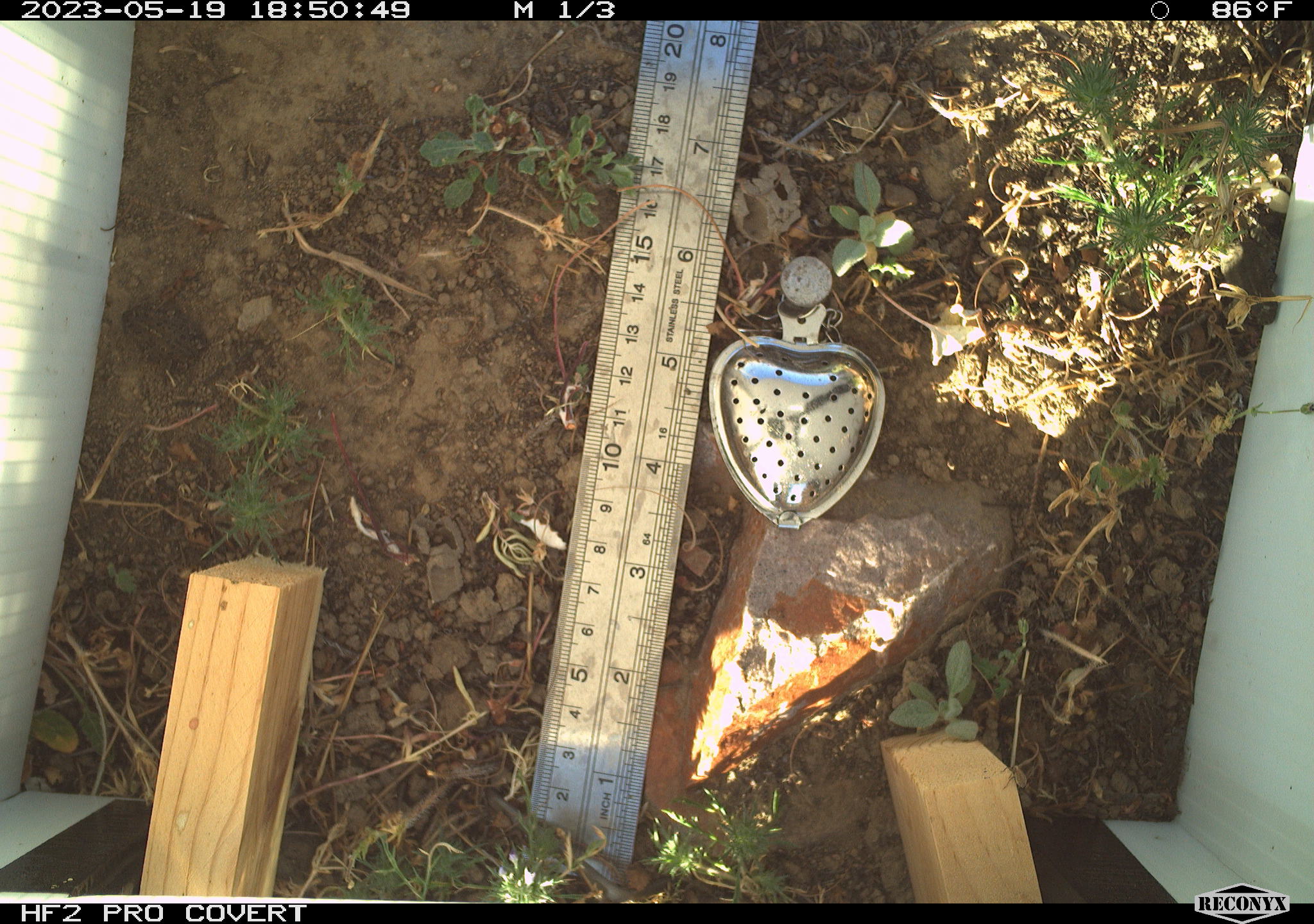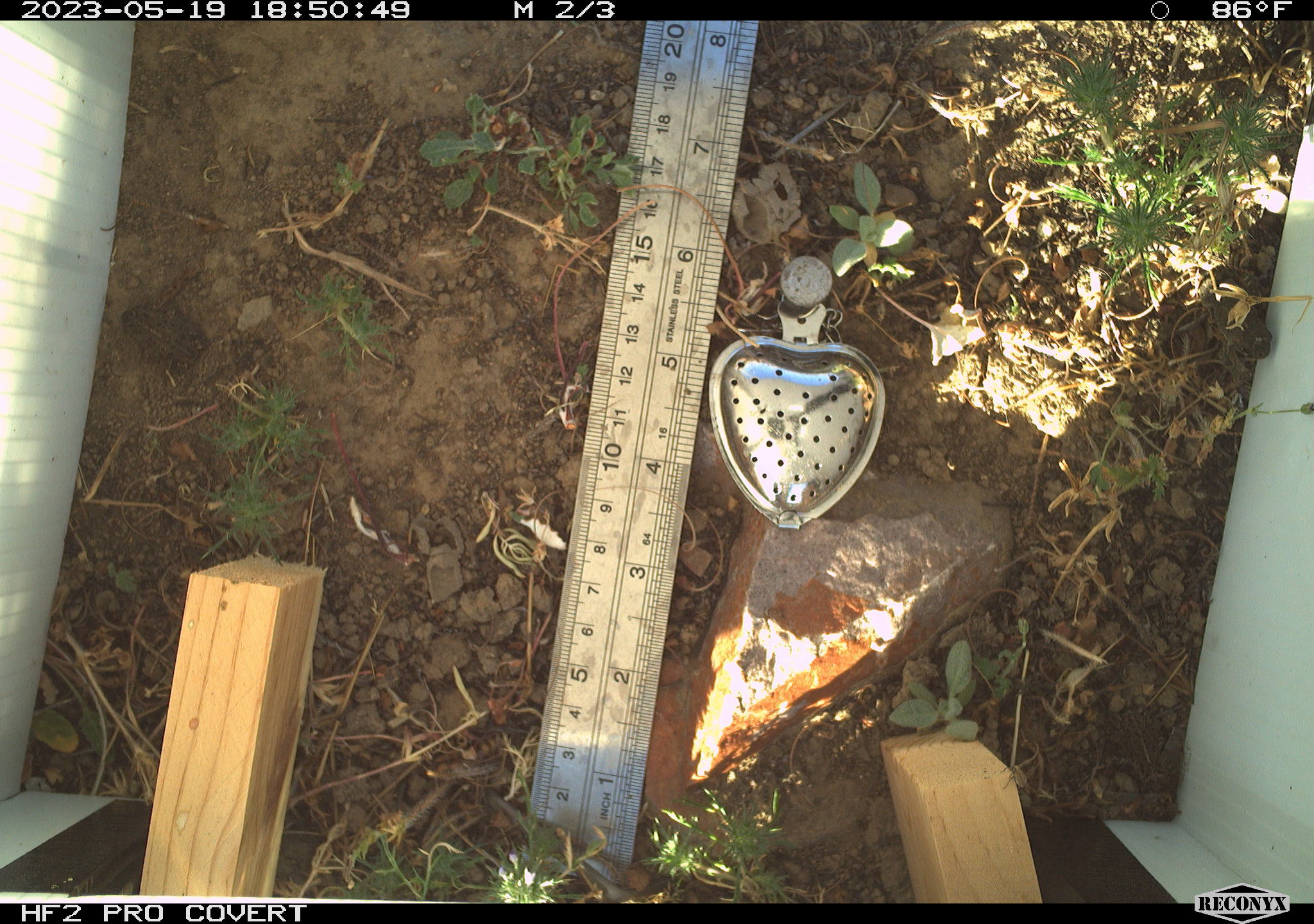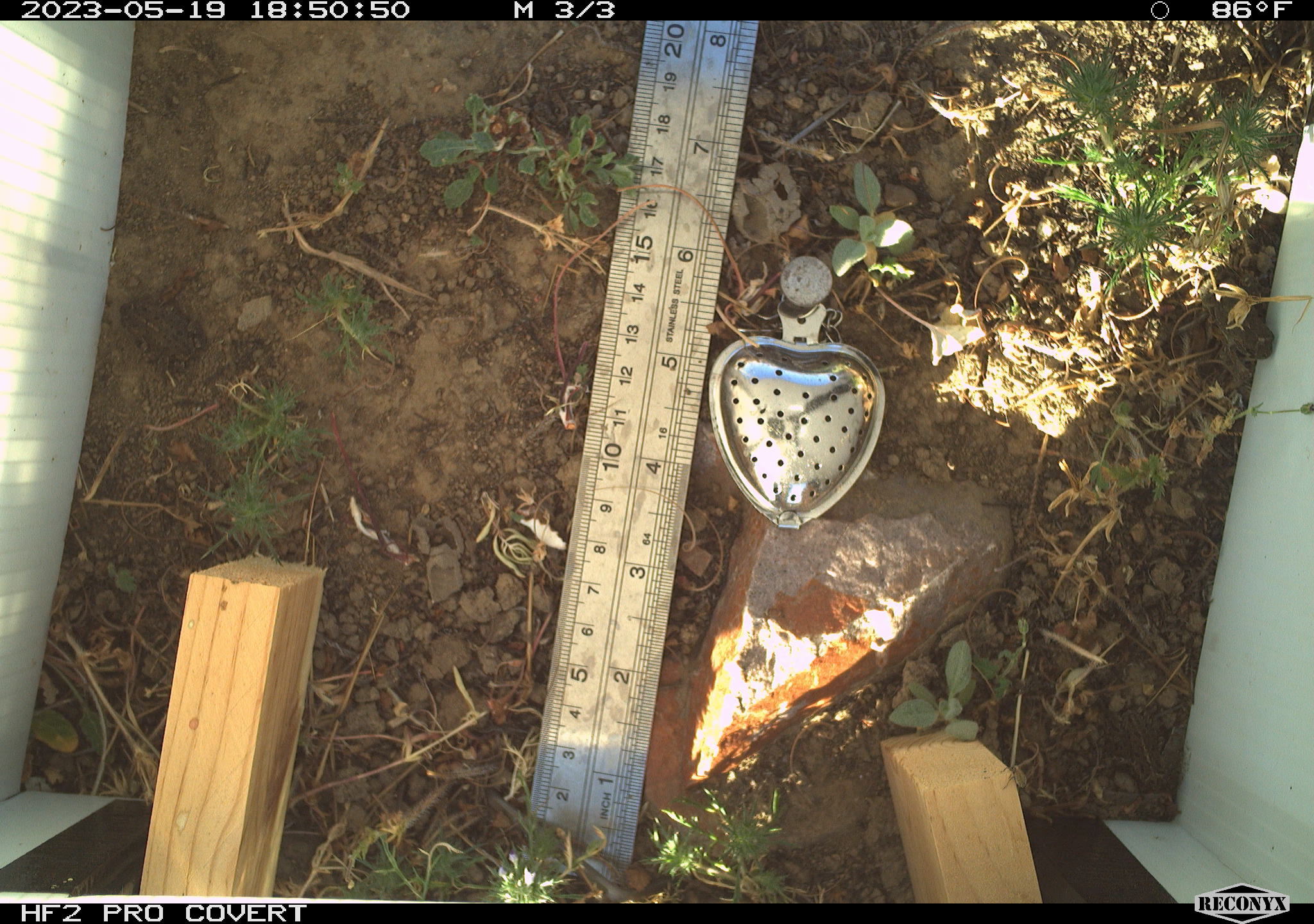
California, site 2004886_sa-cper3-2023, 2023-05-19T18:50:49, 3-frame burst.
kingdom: Animalia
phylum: Chordata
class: Amphibia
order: Anura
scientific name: Anura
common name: frogs